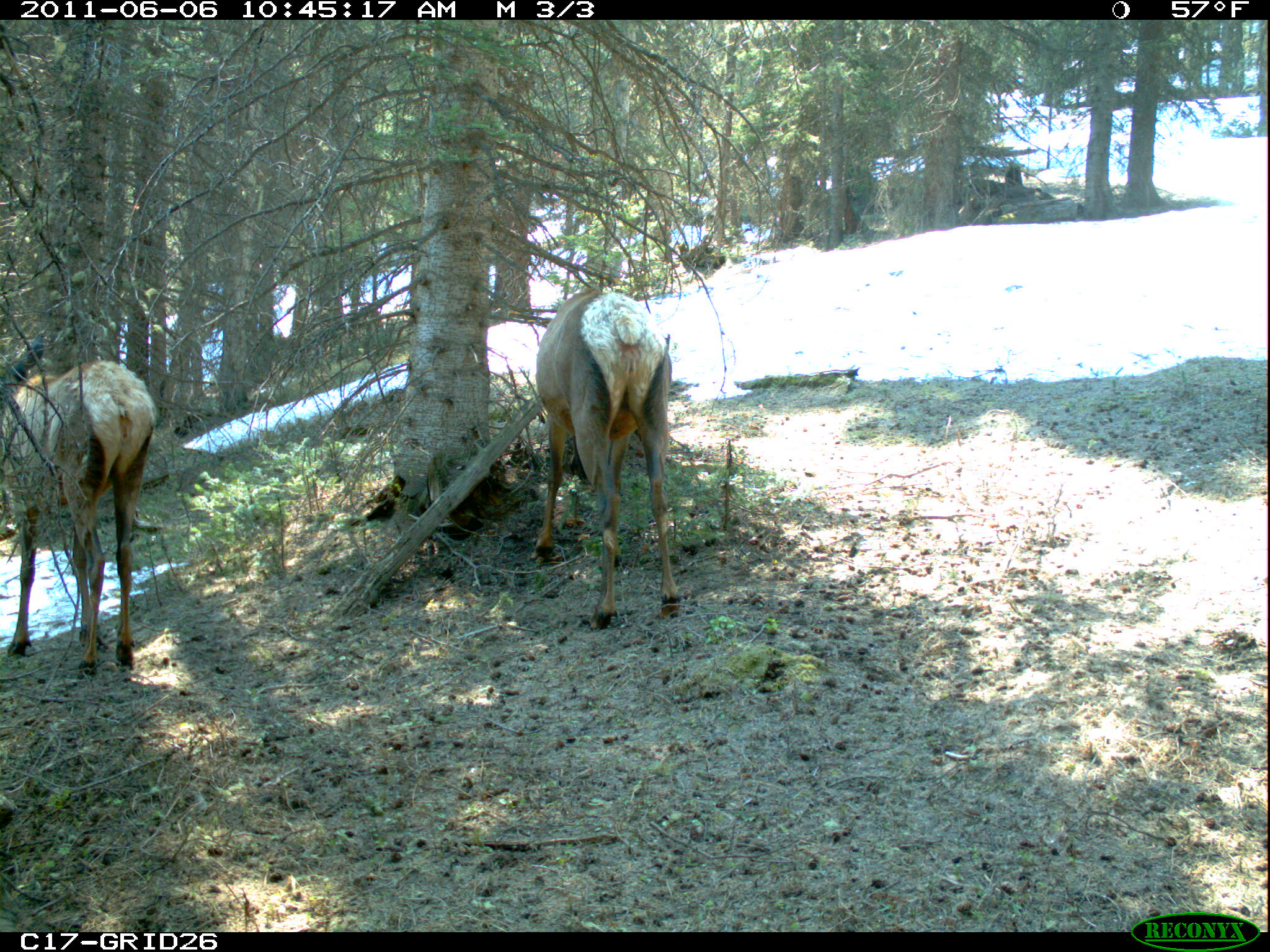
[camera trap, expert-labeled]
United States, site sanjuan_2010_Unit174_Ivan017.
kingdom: Animalia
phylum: Chordata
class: Mammalia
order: Artiodactyla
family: Cervidae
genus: Cervus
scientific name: Cervus elaphus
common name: red deer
Cervus elaphus (red deer).